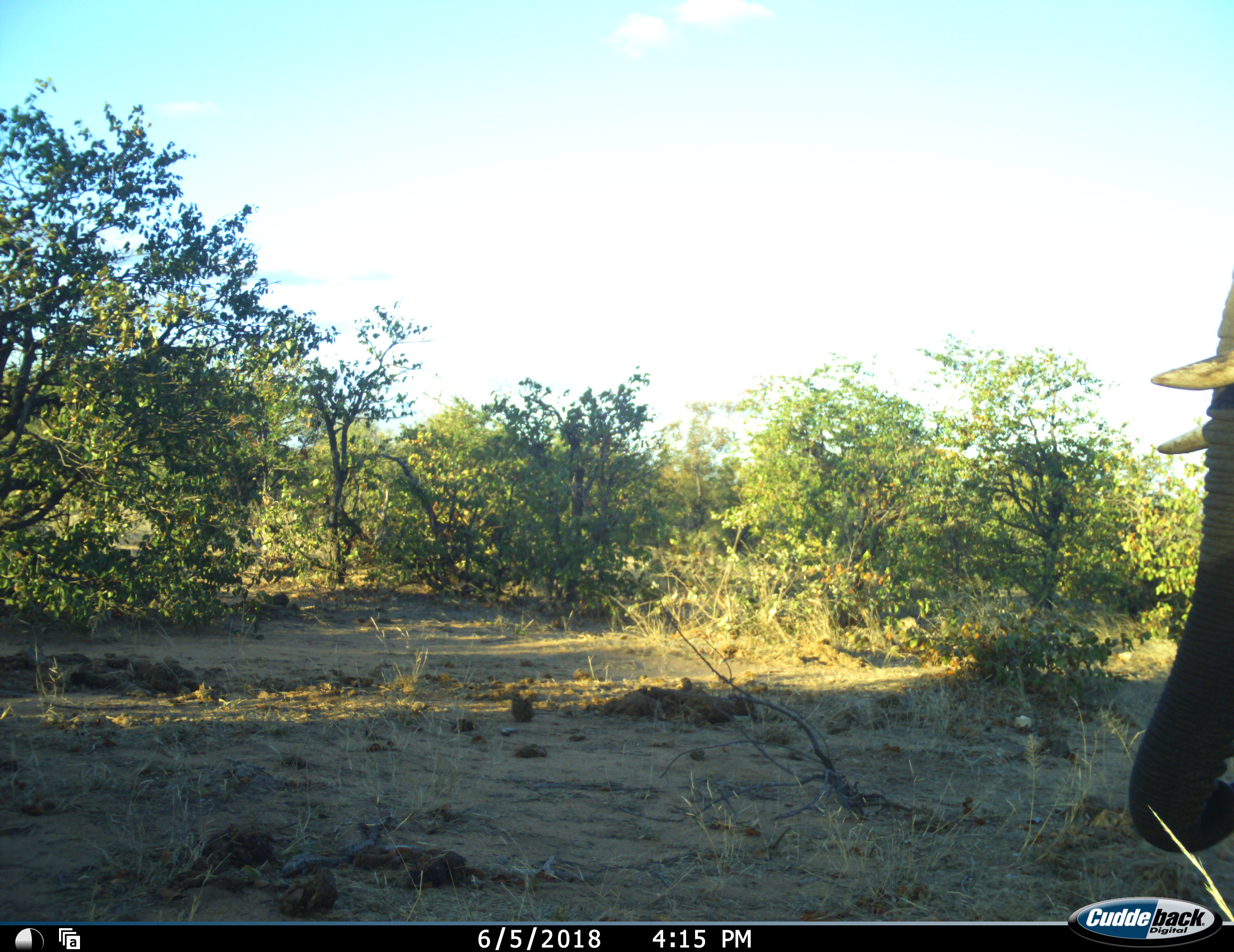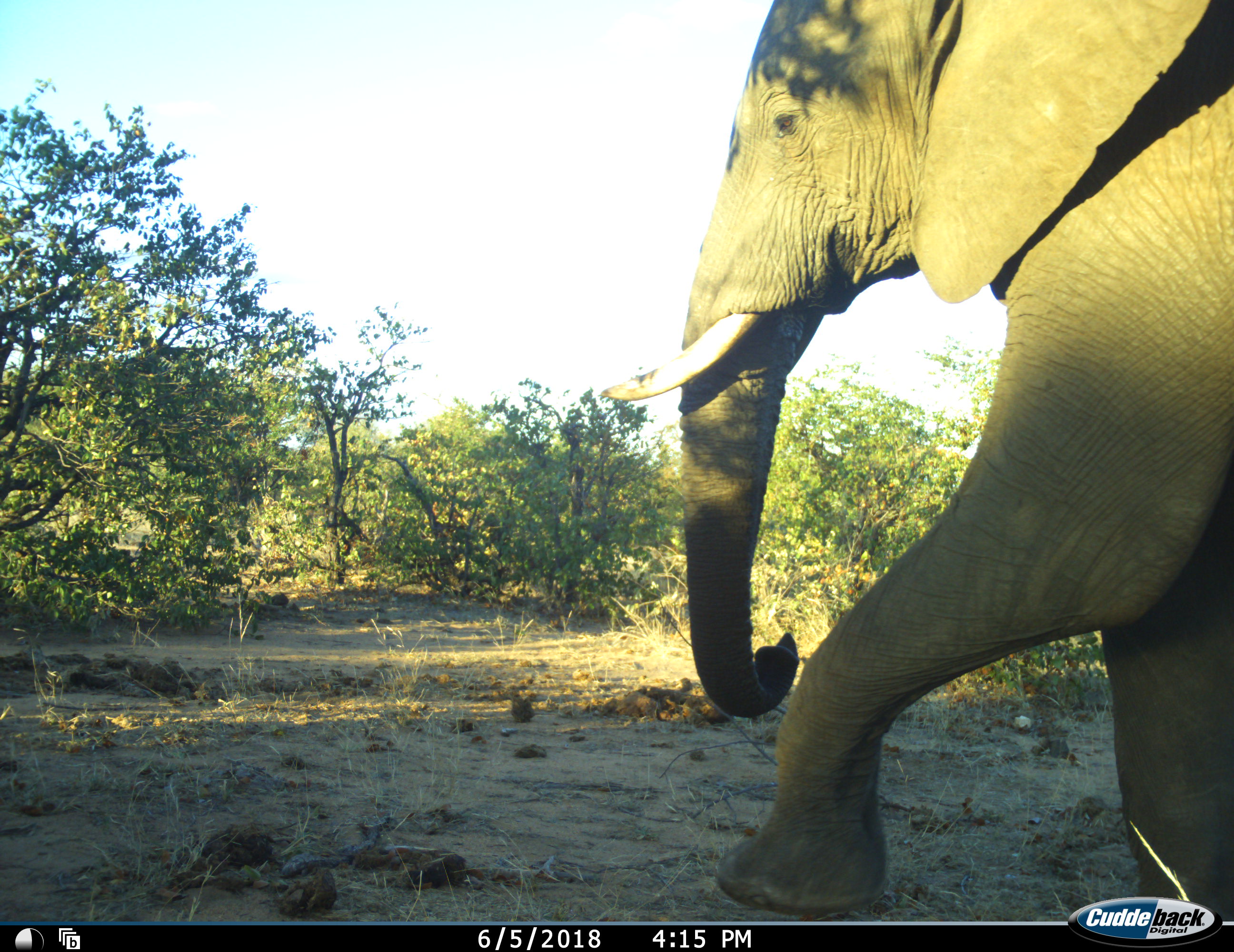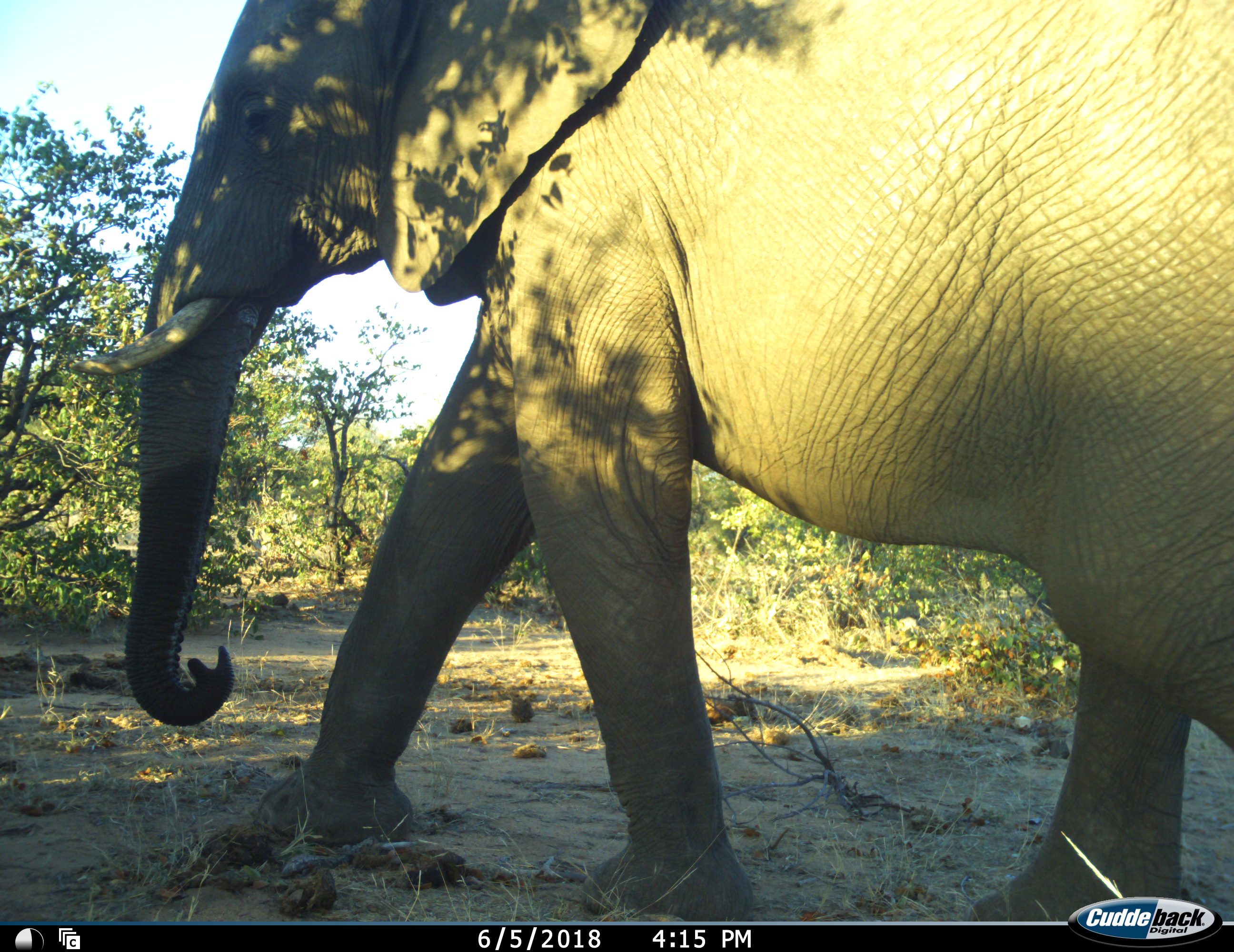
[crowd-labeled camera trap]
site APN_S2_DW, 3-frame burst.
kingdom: Animalia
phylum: Chordata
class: Mammalia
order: Proboscidea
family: Elephantidae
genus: Loxodonta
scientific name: Loxodonta africana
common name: african bush elephant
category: elephant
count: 1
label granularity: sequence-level